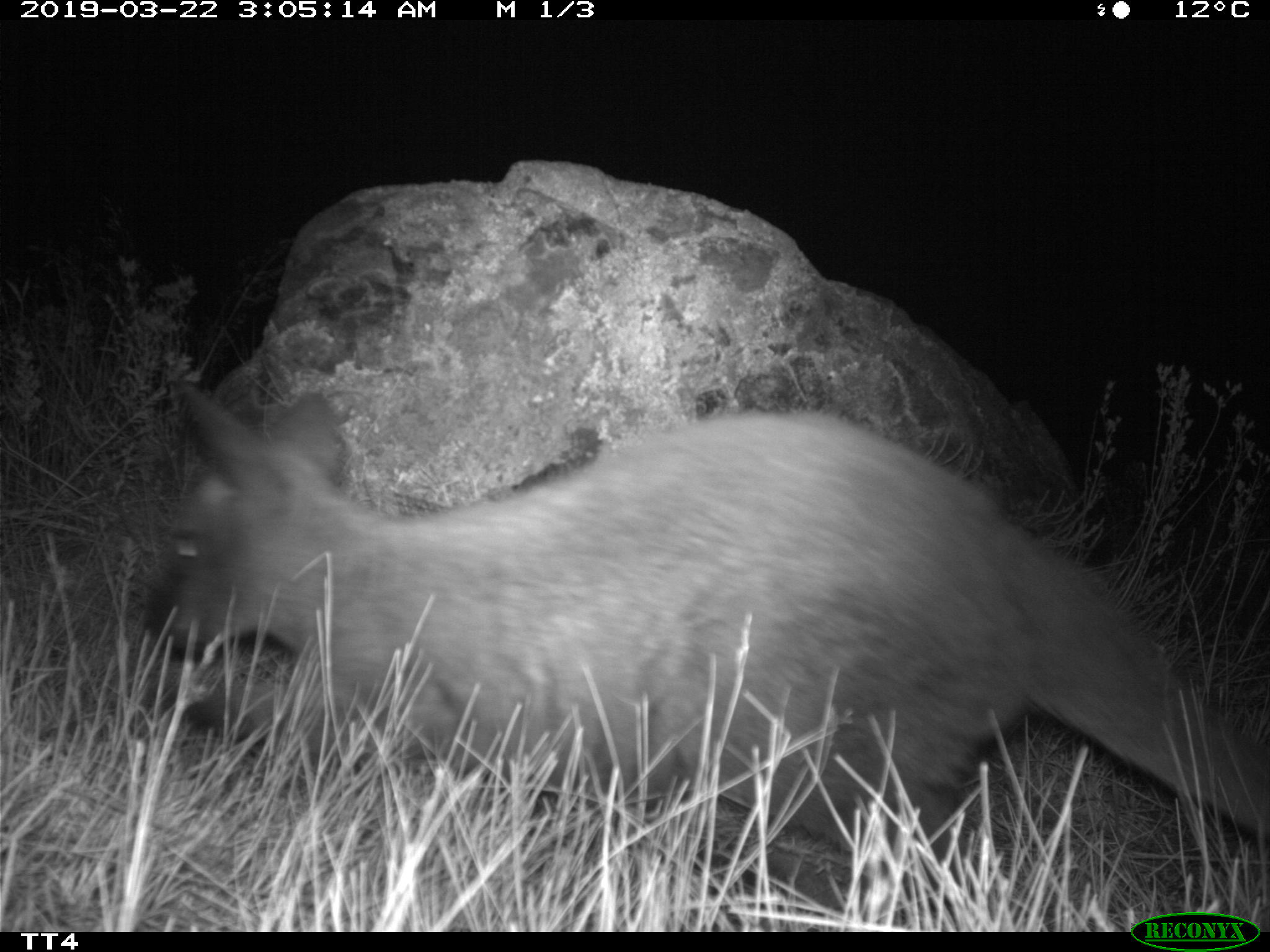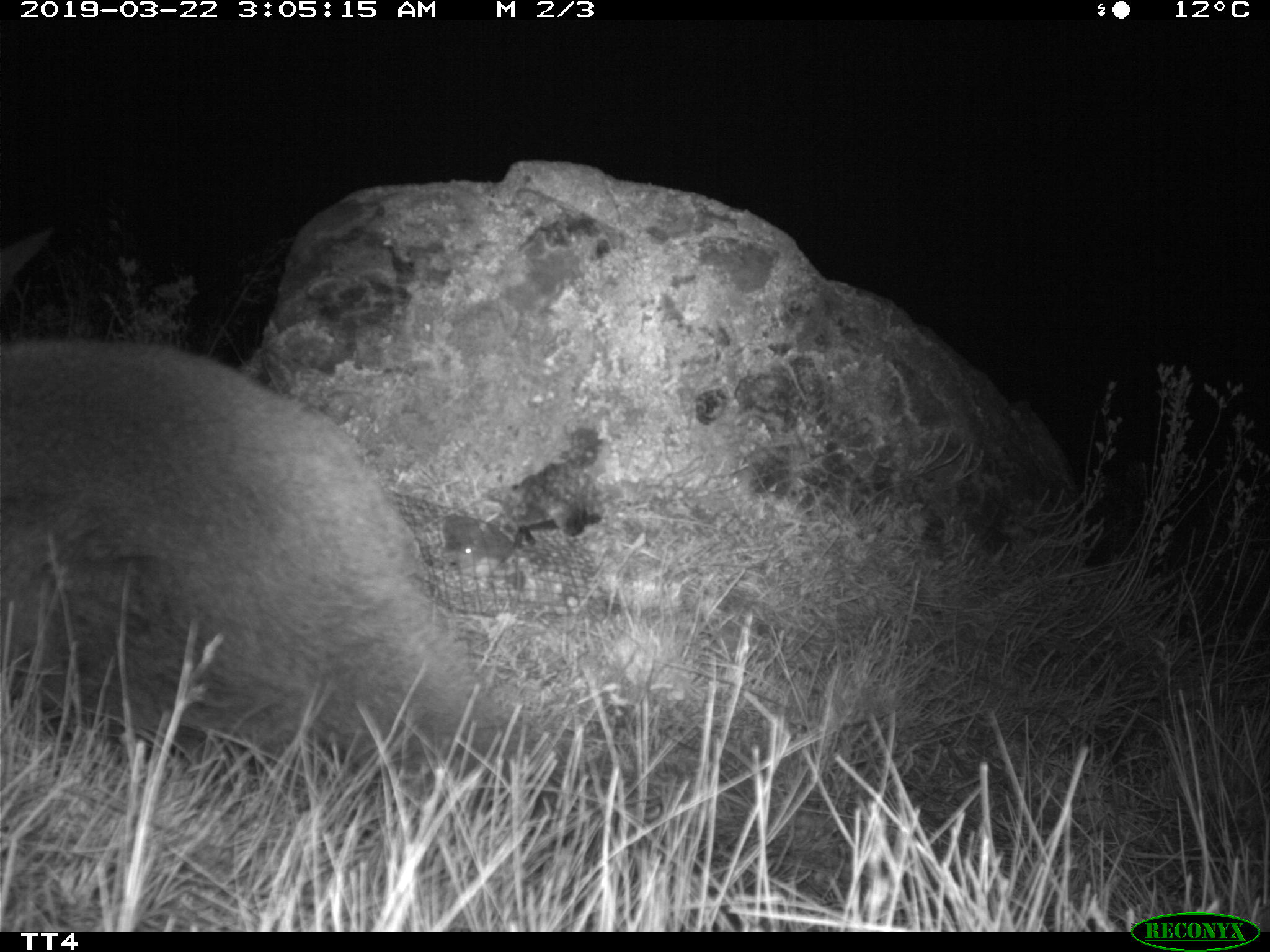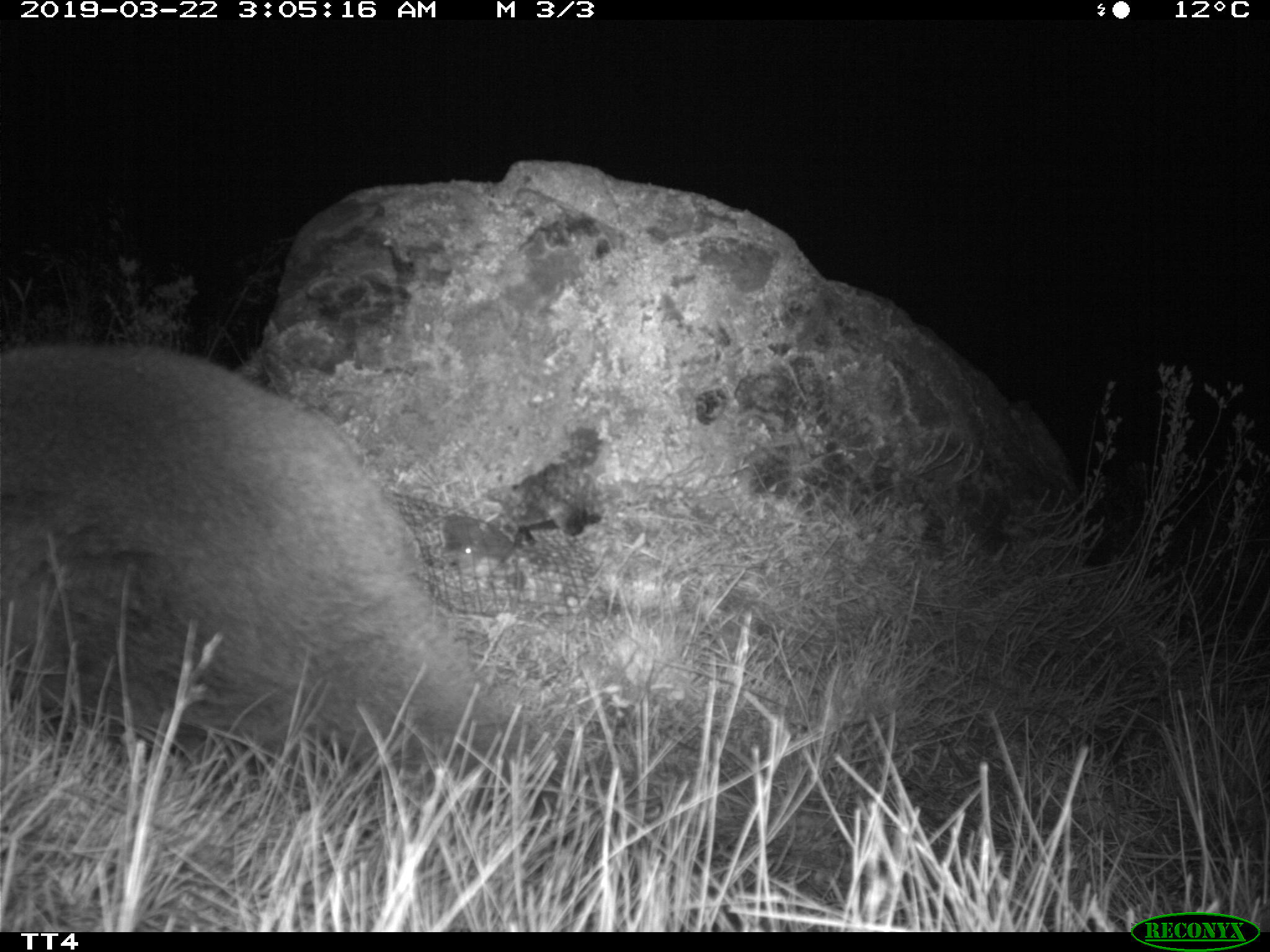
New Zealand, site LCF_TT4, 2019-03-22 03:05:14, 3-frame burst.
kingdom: Animalia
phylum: Chordata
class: Mammalia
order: Diprotodontia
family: Macropodidae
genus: Notamacropus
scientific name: Notamacropus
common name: wallaby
Wallaby (Notamacropus).